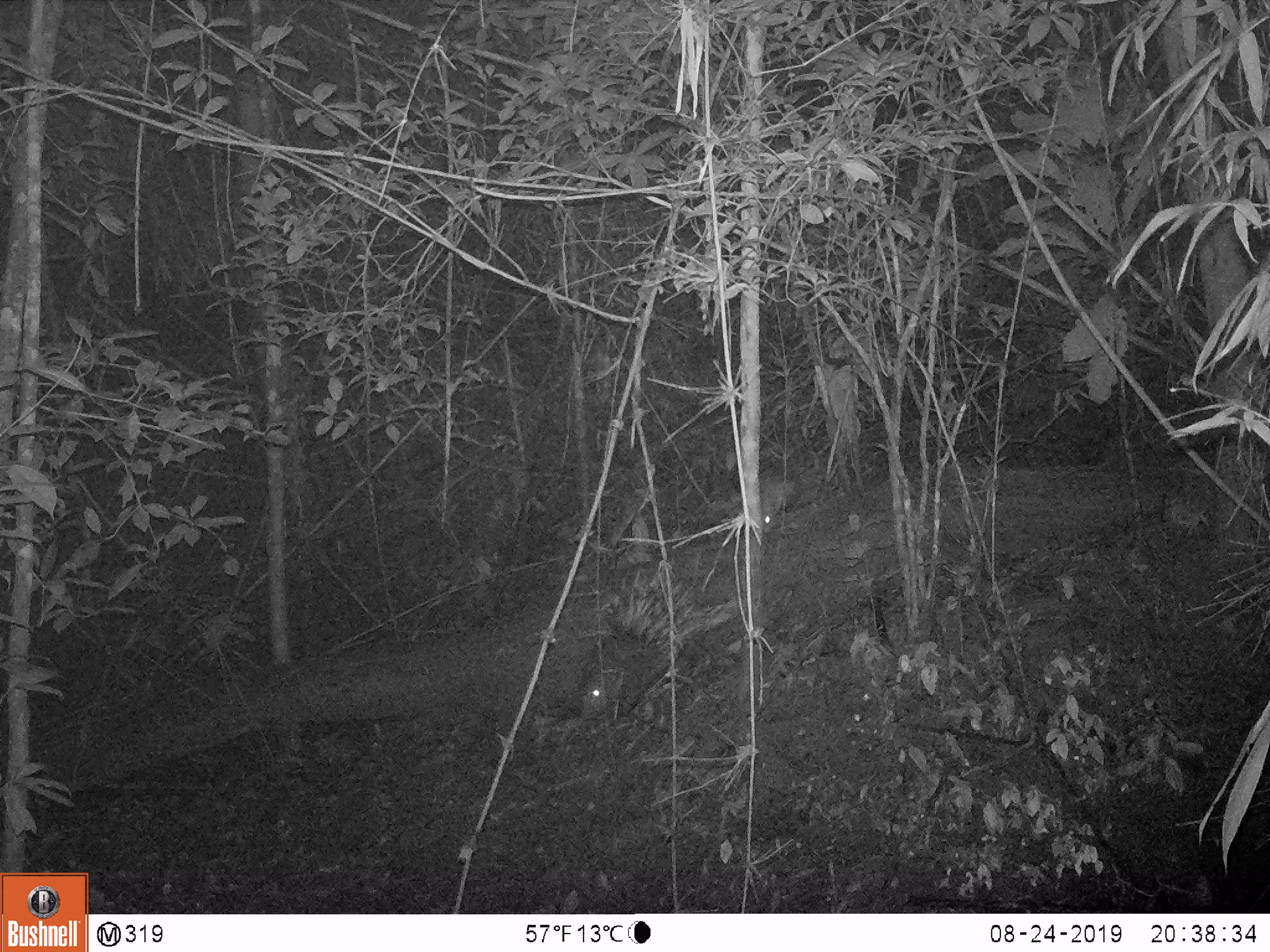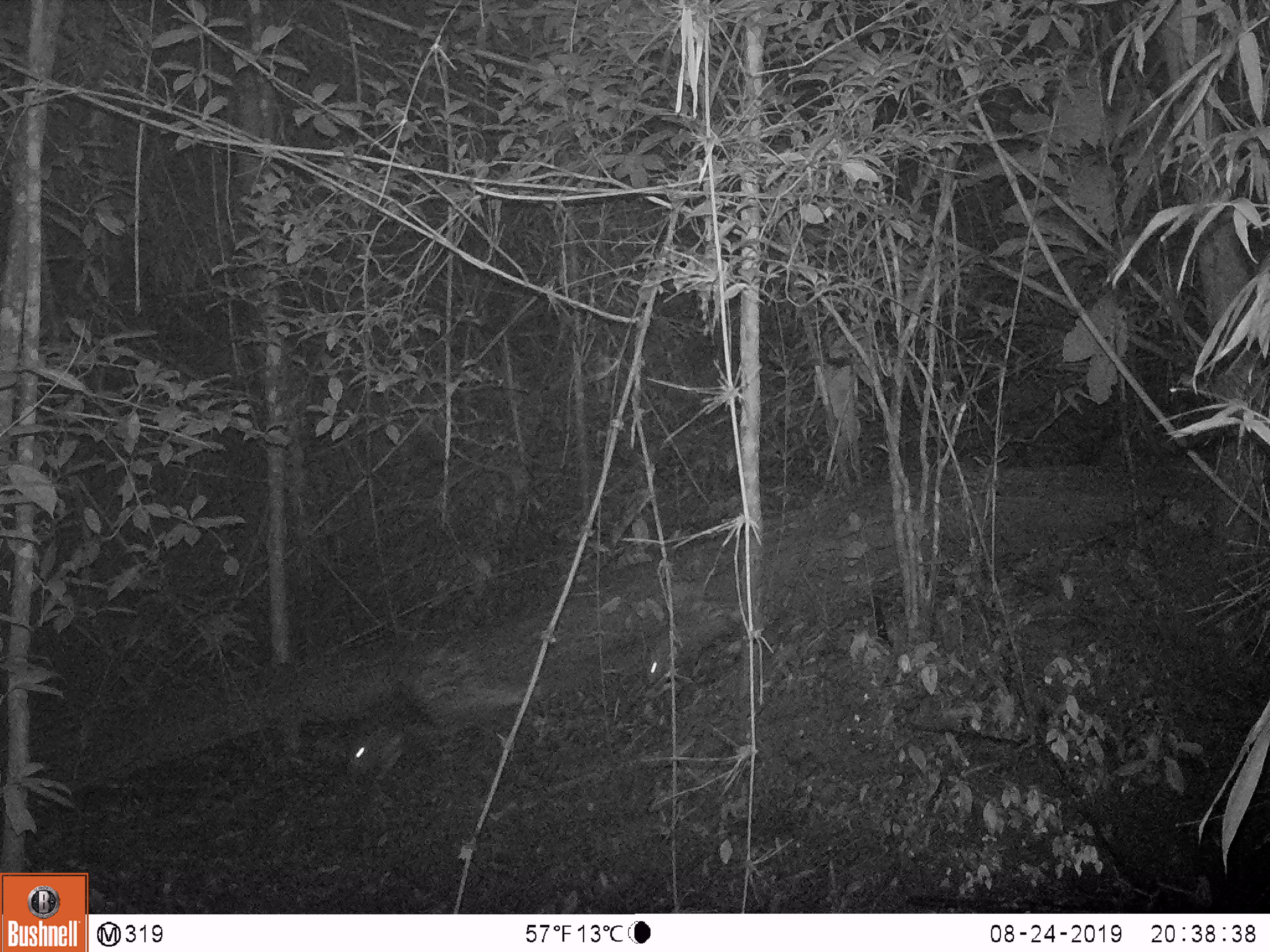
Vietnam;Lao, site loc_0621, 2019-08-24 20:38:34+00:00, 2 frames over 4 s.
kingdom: Animalia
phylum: Chordata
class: Mammalia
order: Rodentia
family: Hystricidae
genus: Hystrix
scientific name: Hystrix brachyura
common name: malayan porcupine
Malayan porcupine (Hystrix brachyura). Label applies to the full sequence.